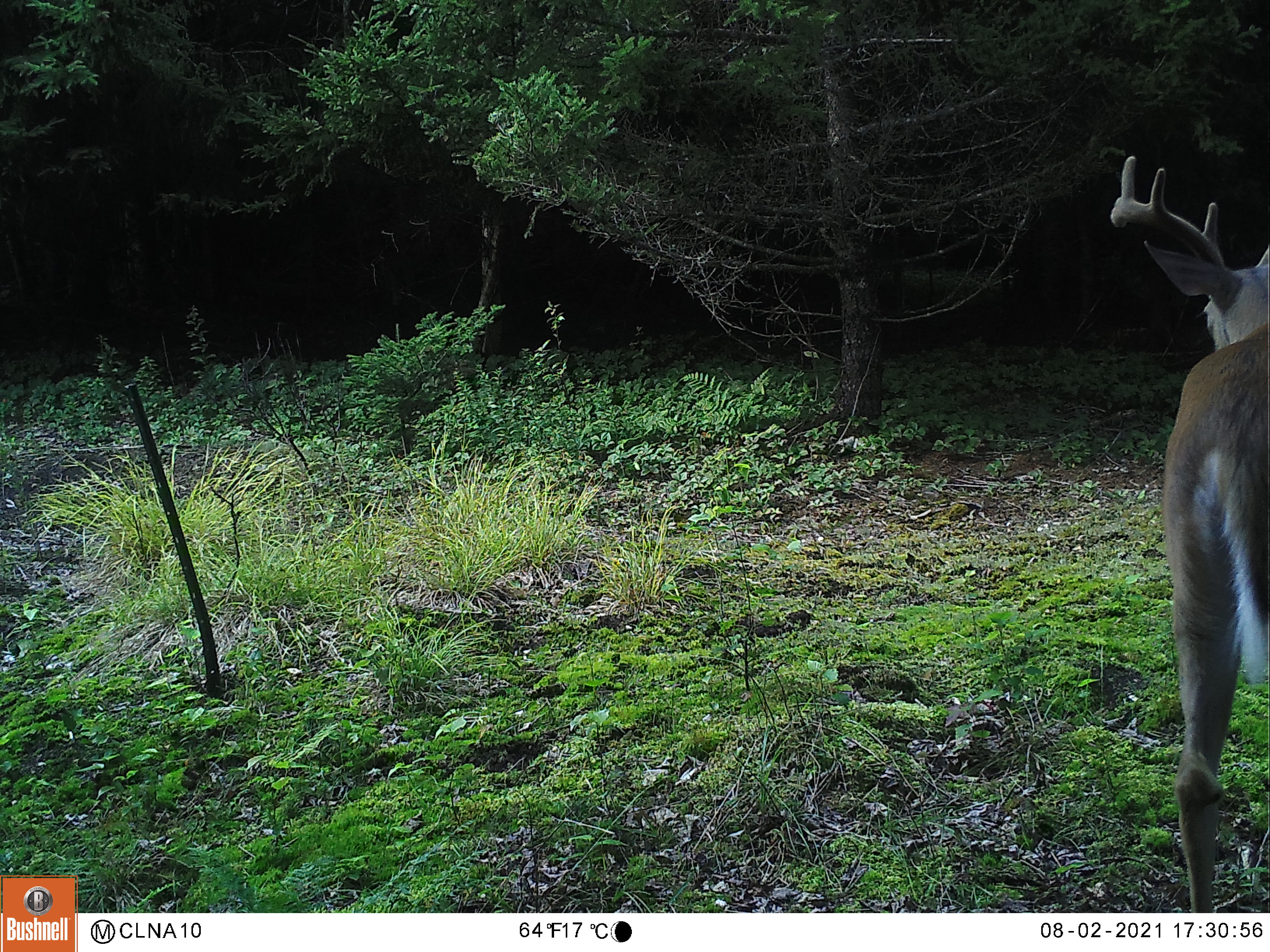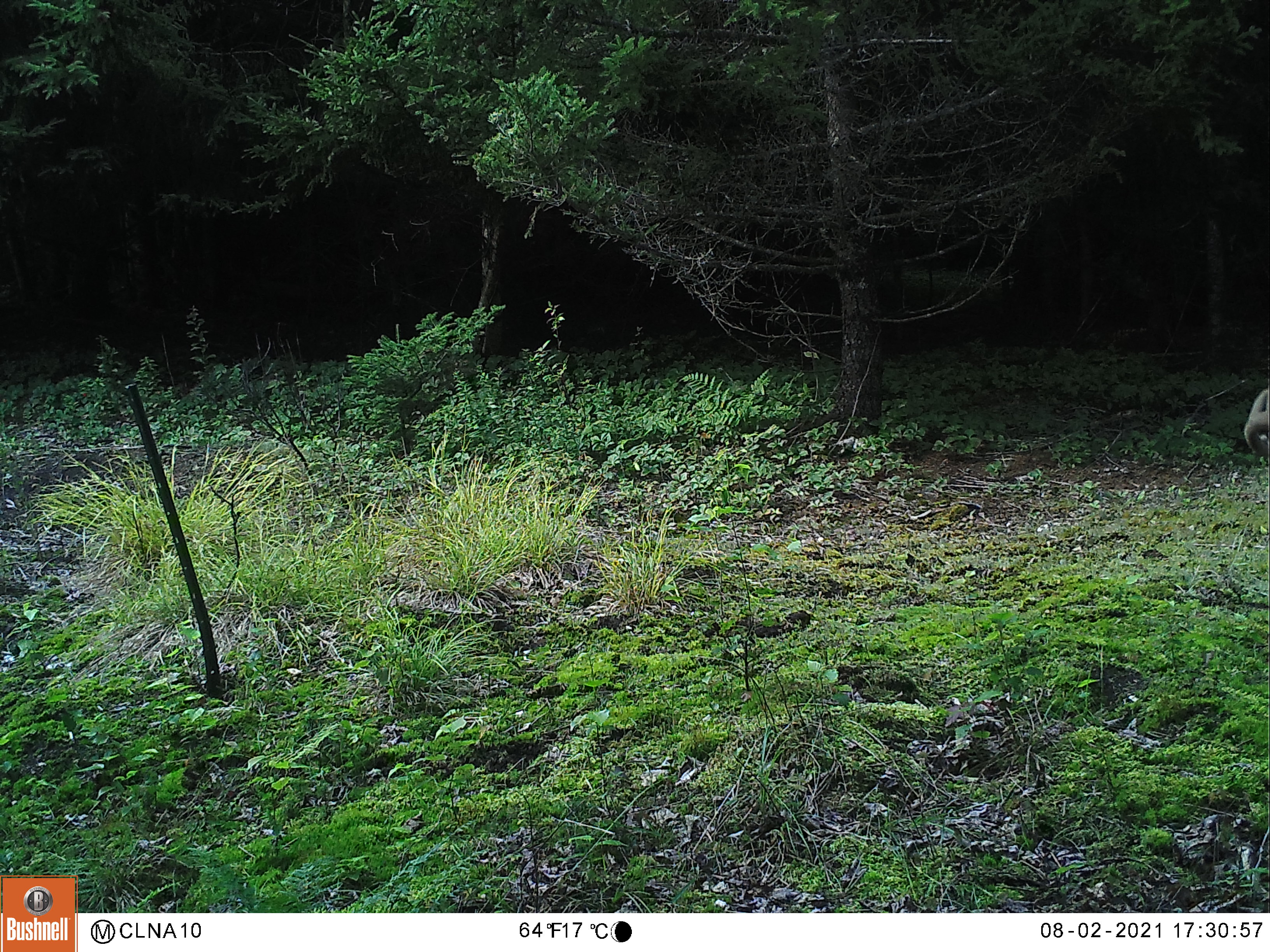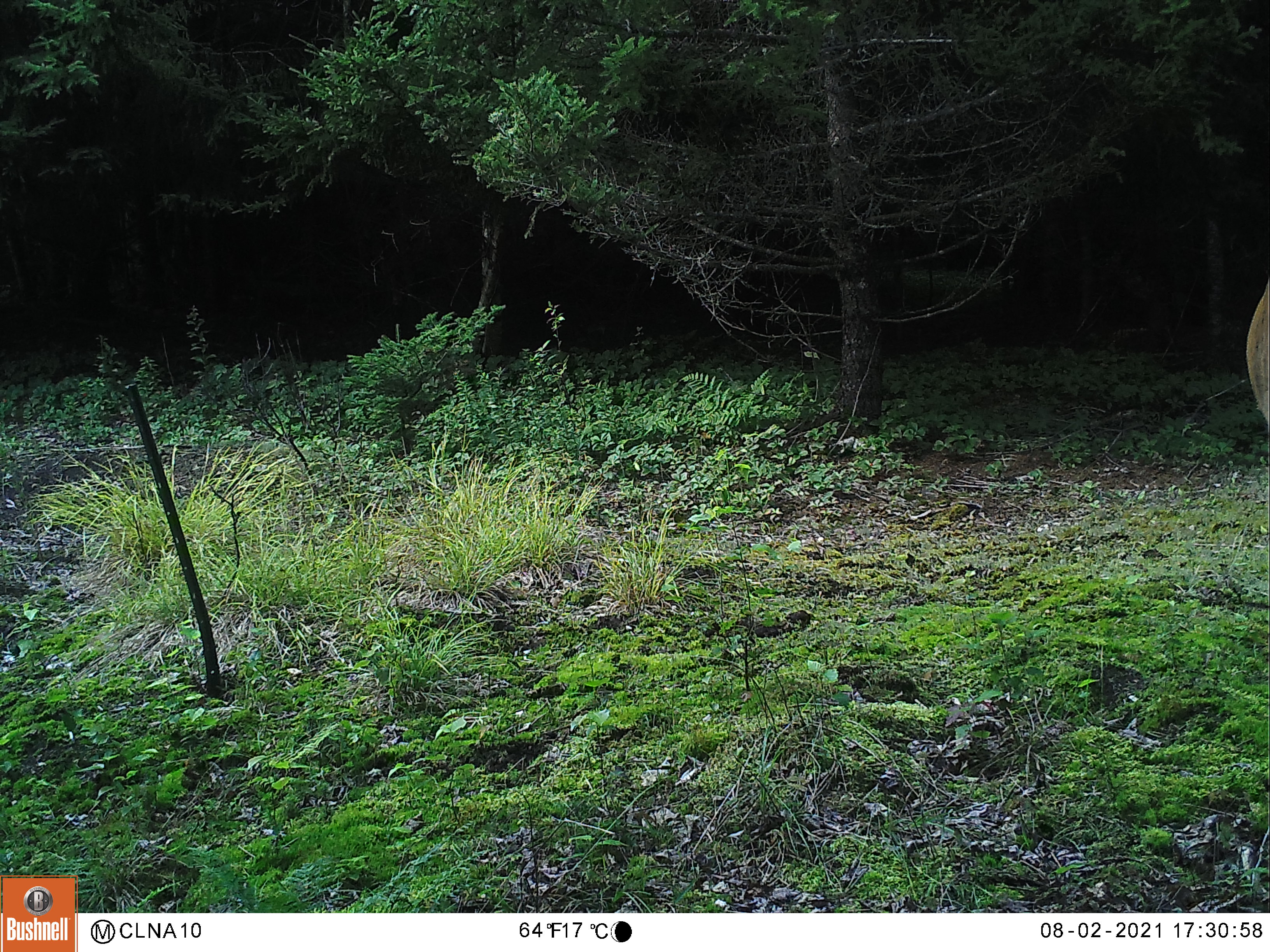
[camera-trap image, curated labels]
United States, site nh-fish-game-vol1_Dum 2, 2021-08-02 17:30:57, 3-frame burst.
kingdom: Animalia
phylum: Chordata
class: Mammalia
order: Artiodactyla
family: Cervidae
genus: Odocoileus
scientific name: Odocoileus virginianus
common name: white-tailed deer